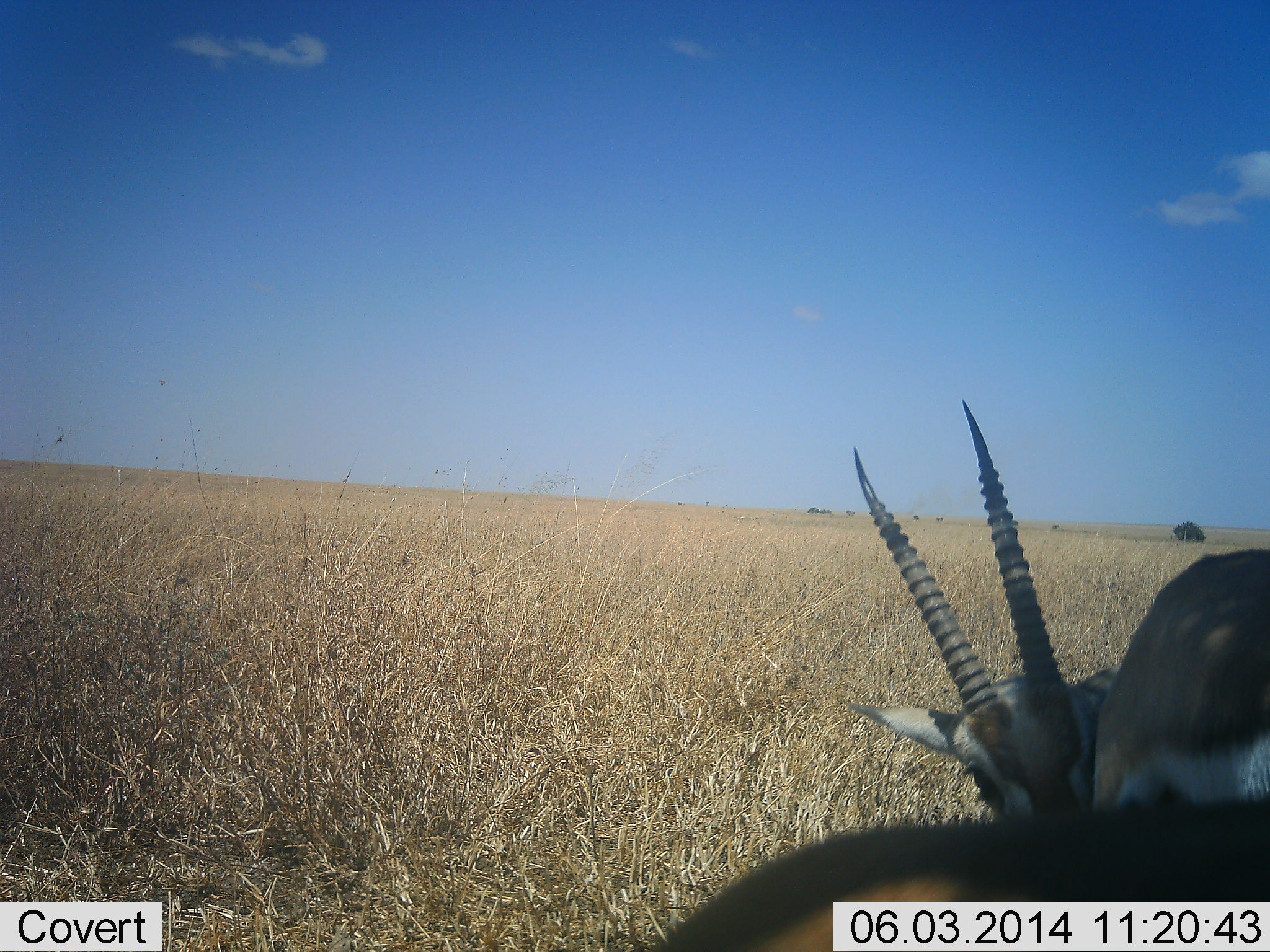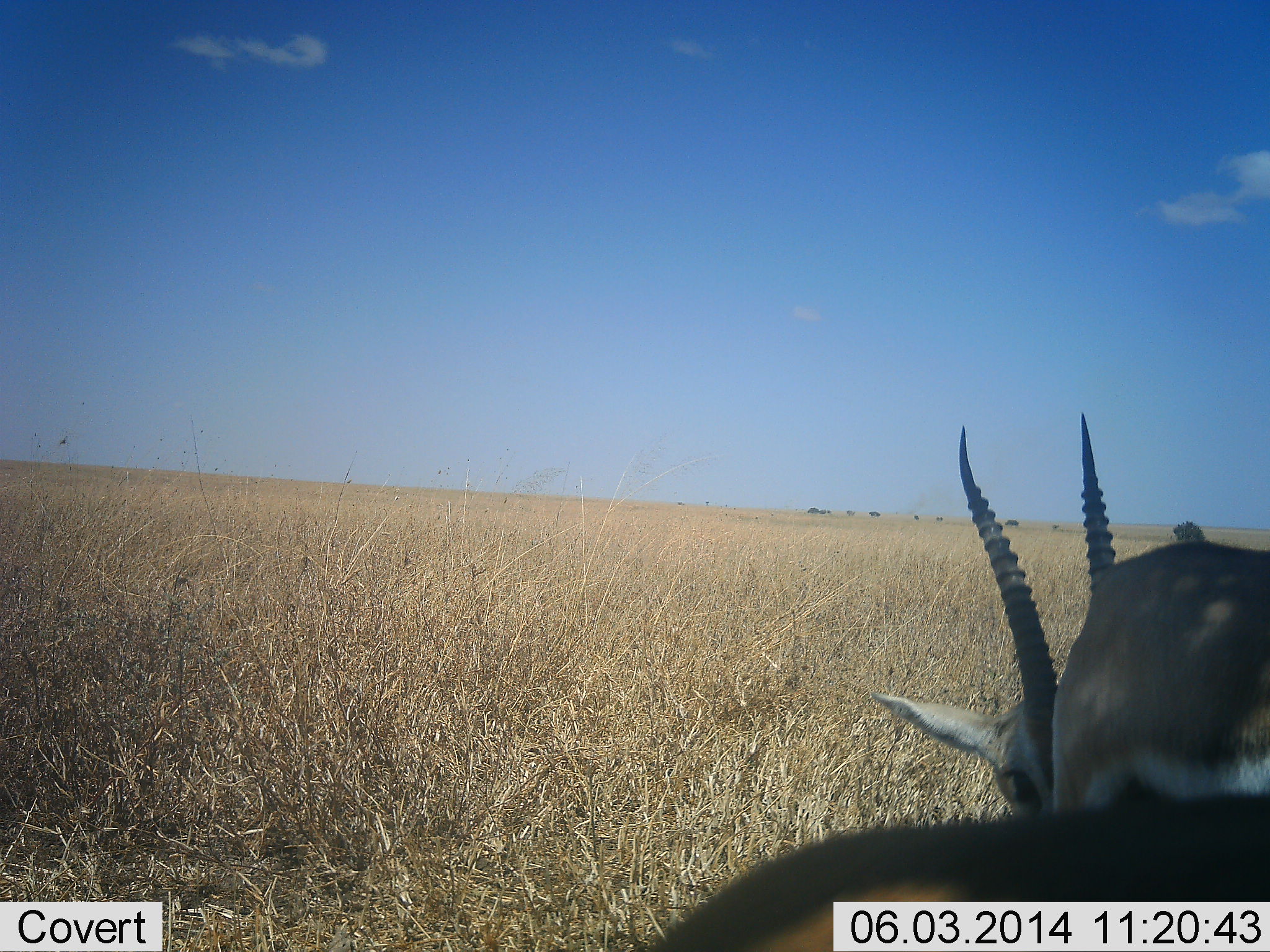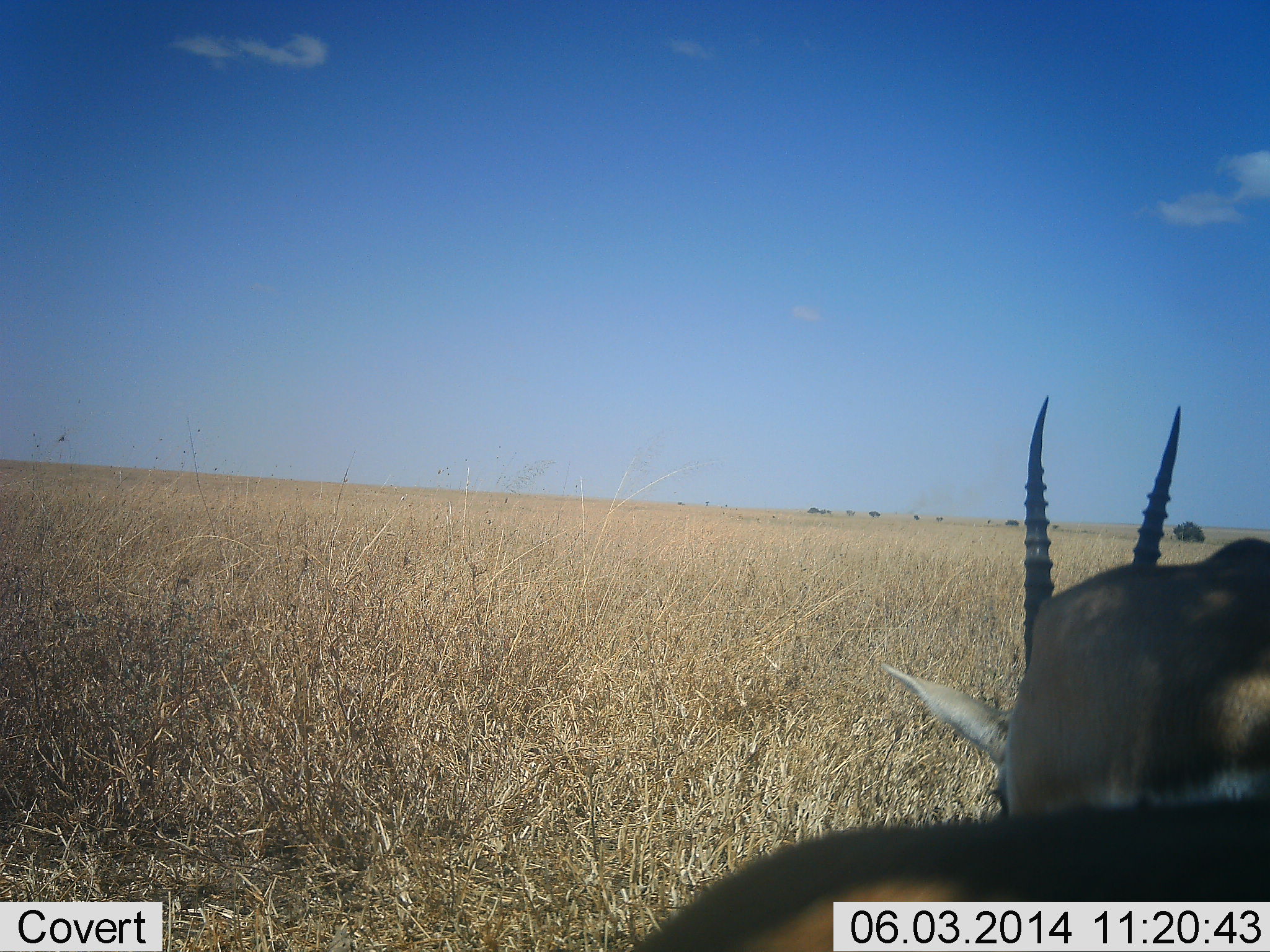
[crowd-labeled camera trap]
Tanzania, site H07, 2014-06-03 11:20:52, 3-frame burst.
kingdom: Animalia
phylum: Chordata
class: Mammalia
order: Artiodactyla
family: Bovidae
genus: Eudorcas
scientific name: Eudorcas thomsonii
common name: thomson's gazelle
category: gazellethomsons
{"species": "gazellethomsons (thomson's gazelle) (Eudorcas thomsonii)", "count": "2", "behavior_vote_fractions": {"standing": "70%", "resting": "0%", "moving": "0%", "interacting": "0%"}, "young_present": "0%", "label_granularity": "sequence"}